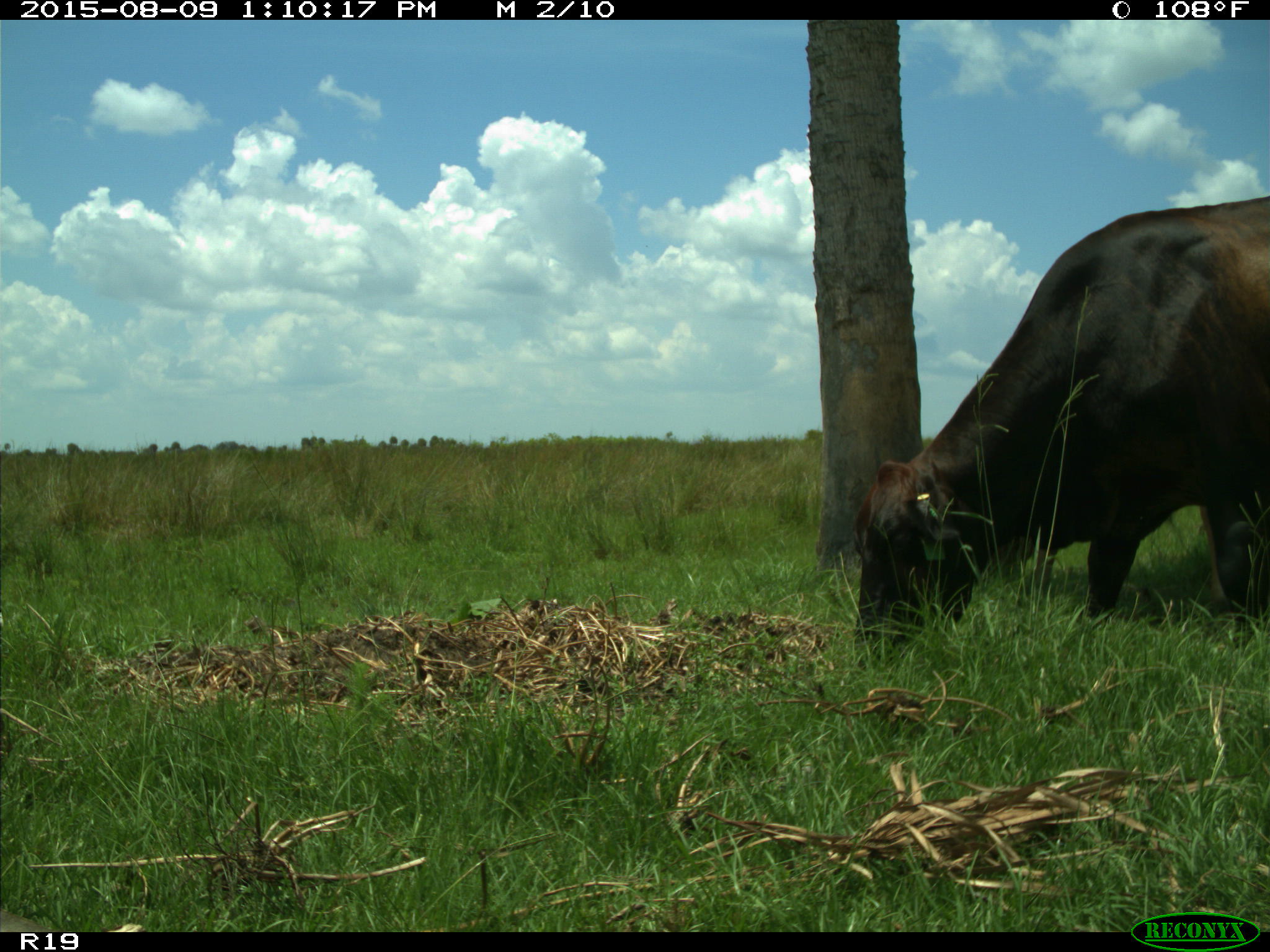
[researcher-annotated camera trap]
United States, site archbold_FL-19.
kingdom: Animalia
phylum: Chordata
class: Mammalia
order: Artiodactyla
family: Bovidae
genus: Bos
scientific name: Bos taurus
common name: domestic cow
Bos taurus (domestic cow).